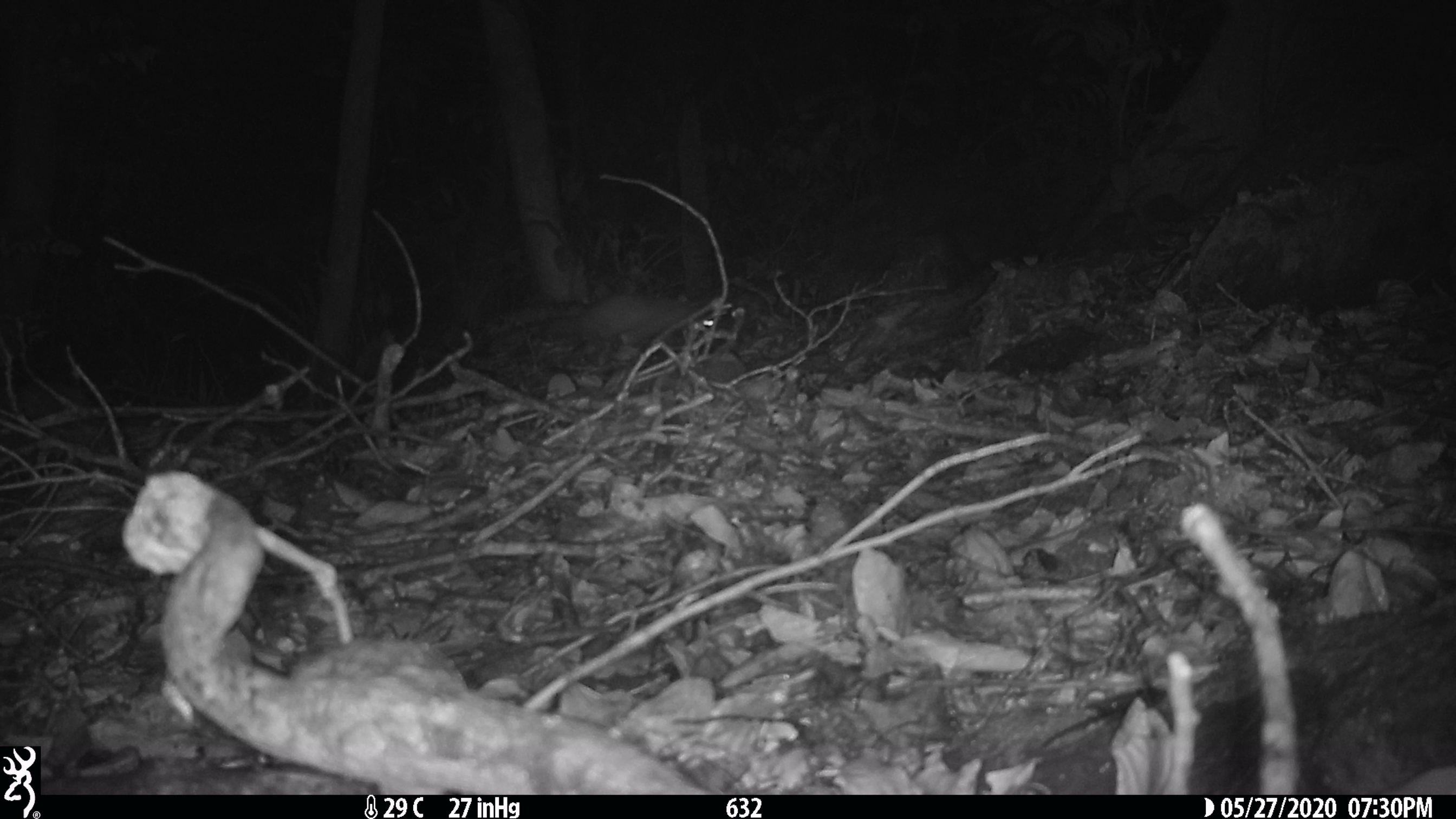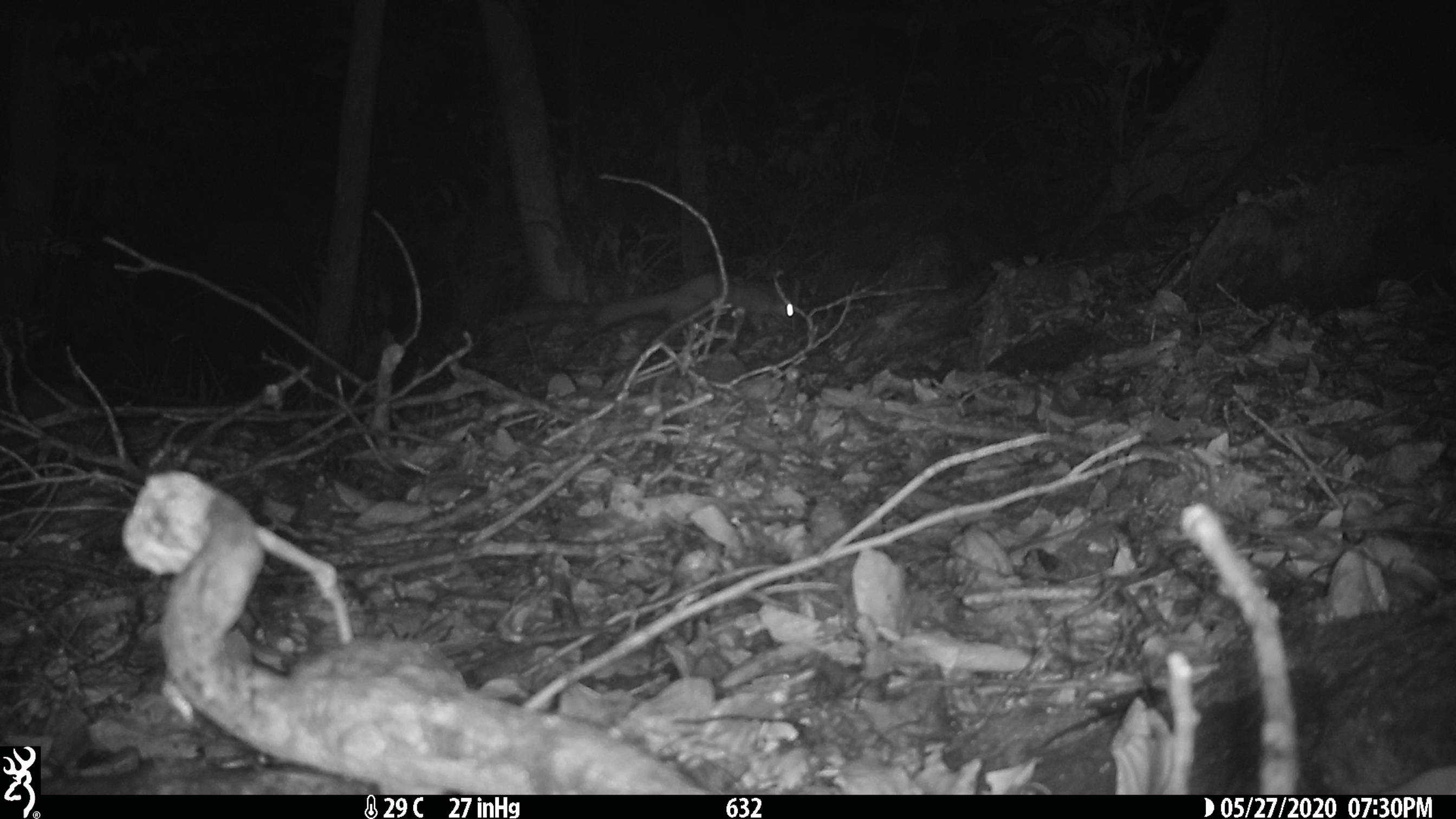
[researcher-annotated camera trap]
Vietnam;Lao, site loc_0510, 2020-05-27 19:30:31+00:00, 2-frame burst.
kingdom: Animalia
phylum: Chordata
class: Mammalia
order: Carnivora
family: Mustelidae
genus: Melogale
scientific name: Melogale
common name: ferret badger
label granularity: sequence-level